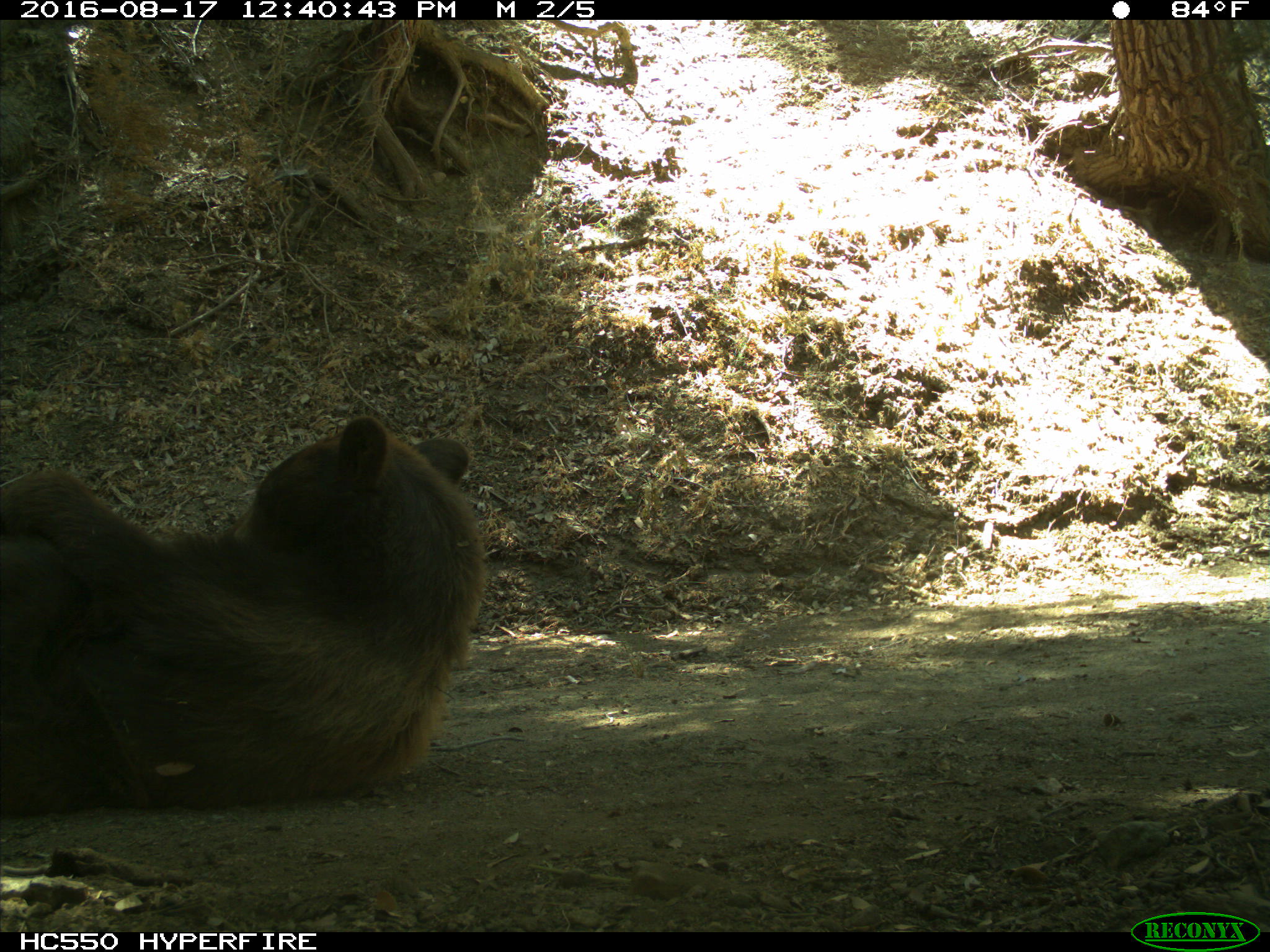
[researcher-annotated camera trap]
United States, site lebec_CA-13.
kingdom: Animalia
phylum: Chordata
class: Mammalia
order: Carnivora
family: Ursidae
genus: Ursus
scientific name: Ursus americanus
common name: american black bear